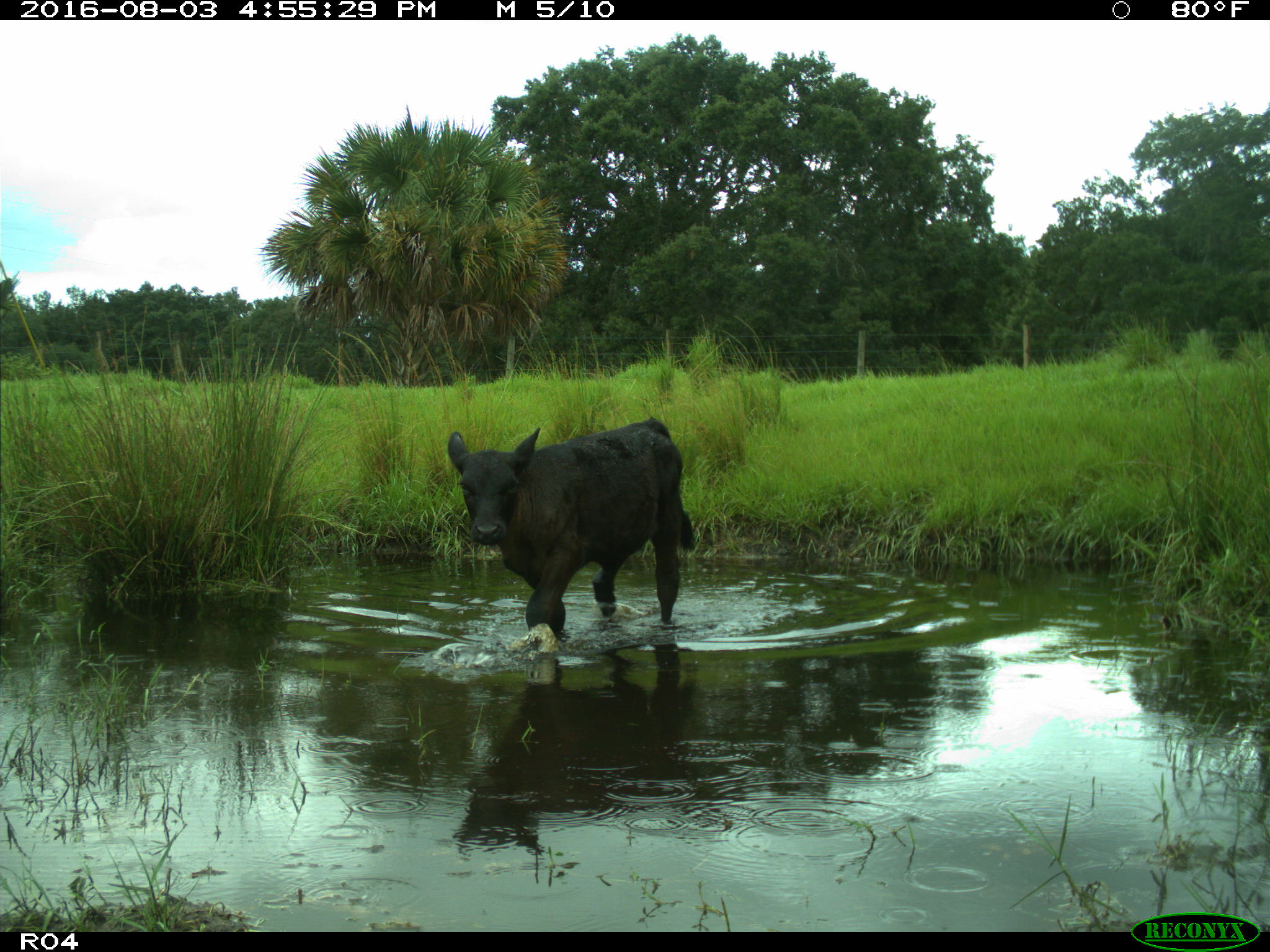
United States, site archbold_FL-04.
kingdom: Animalia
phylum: Chordata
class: Mammalia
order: Artiodactyla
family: Bovidae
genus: Bos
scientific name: Bos taurus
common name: domestic cow